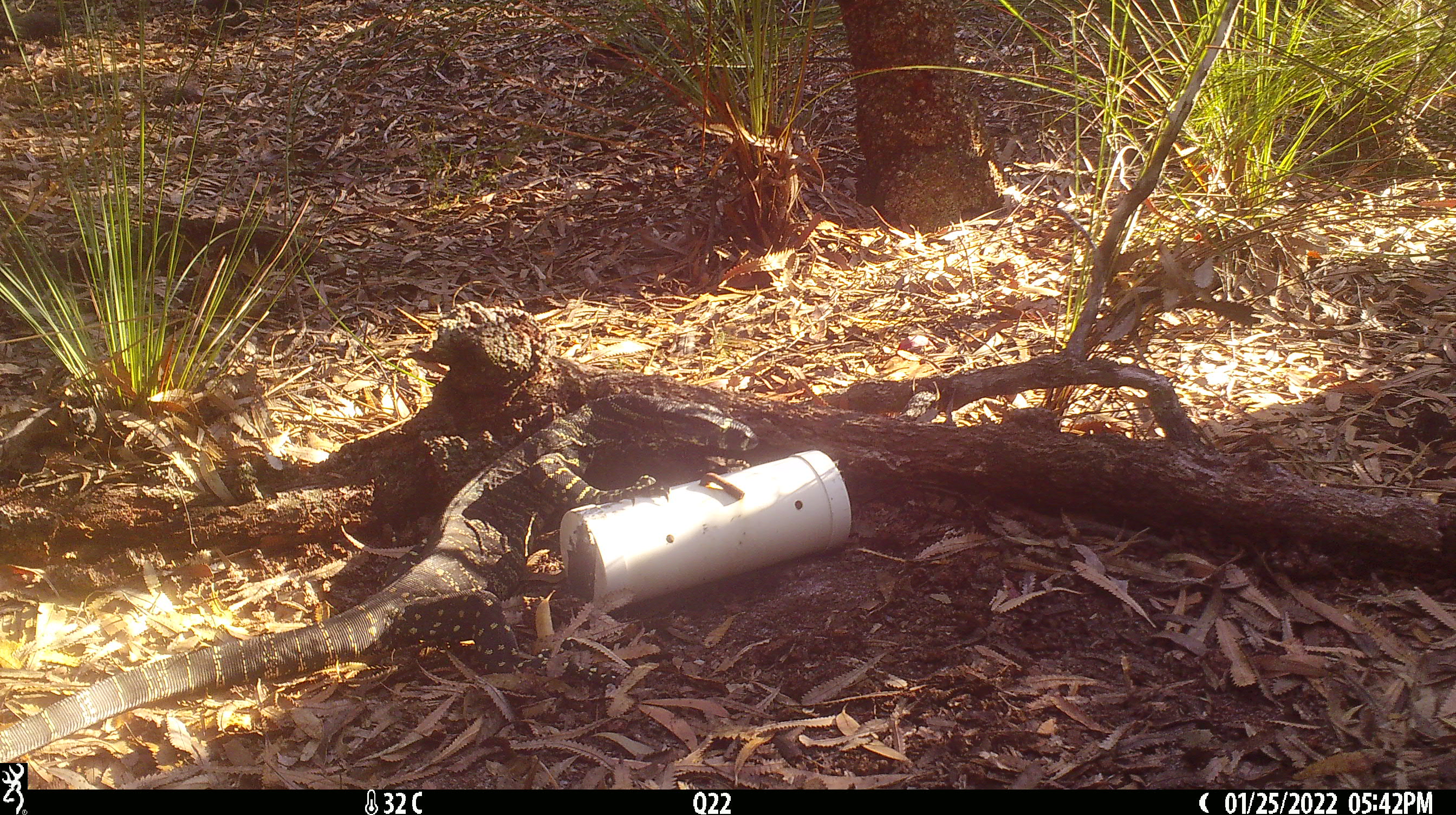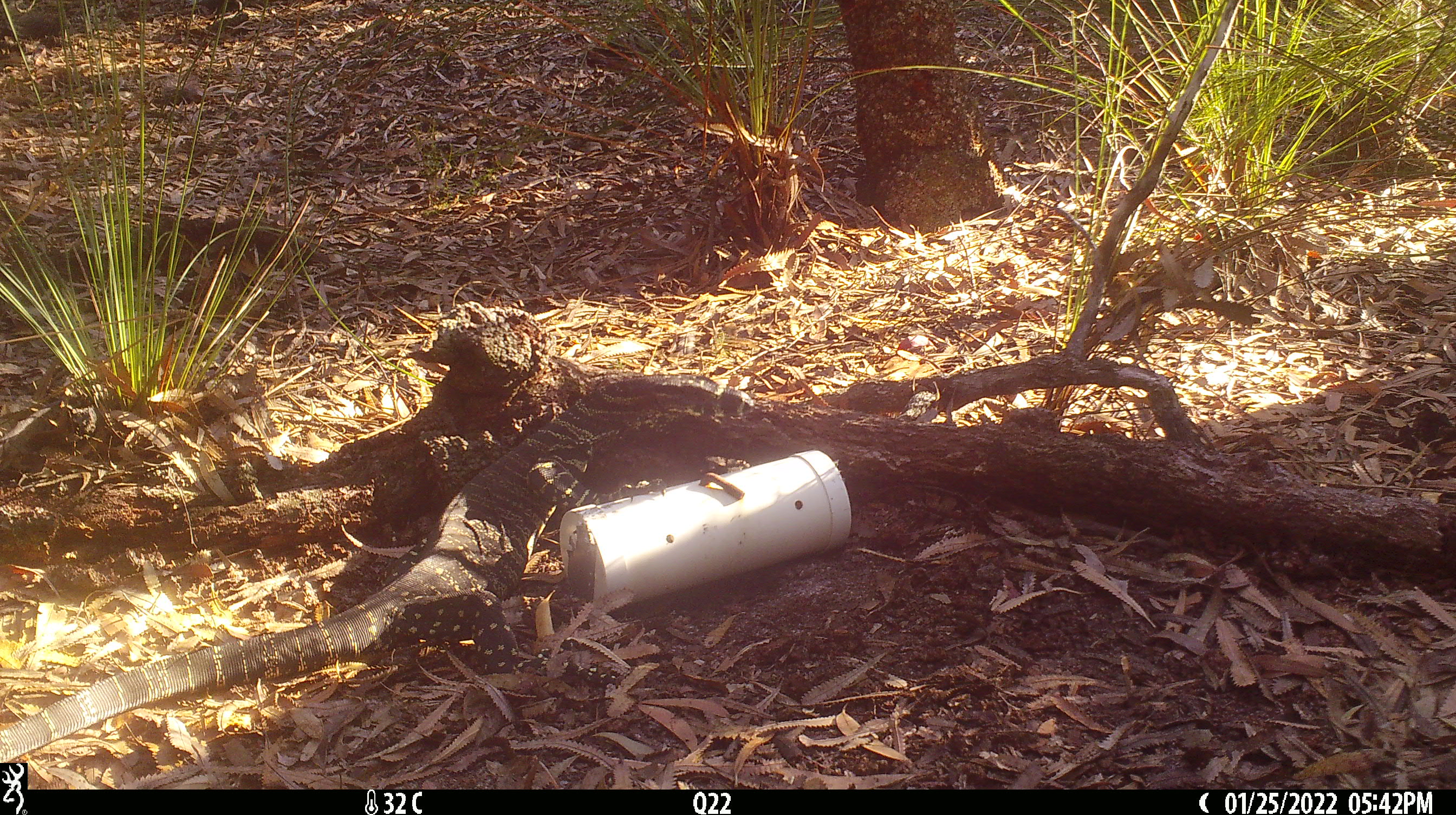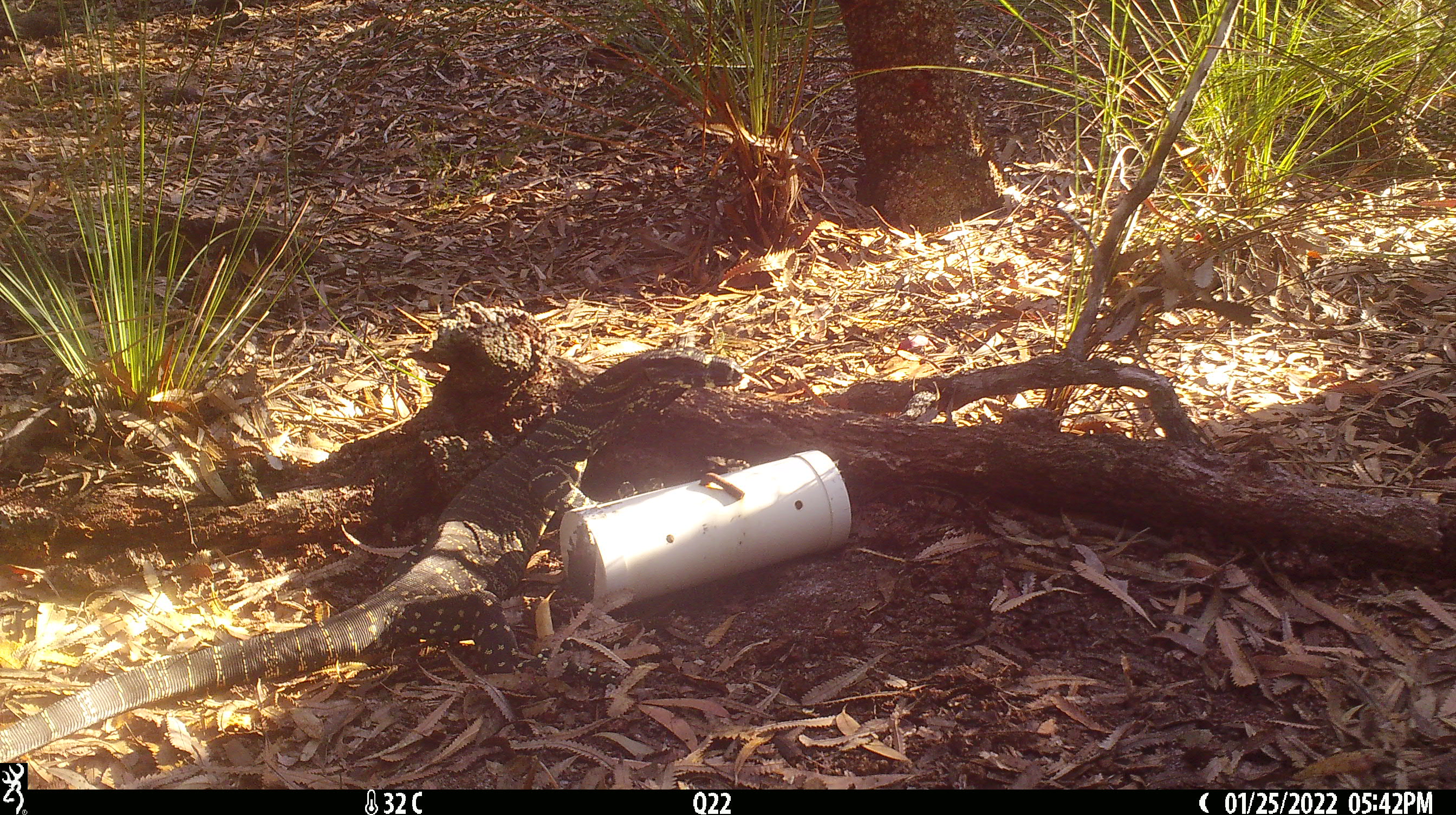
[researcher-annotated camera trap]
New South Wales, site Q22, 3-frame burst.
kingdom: Animalia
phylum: Chordata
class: Reptilia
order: Squamata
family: Varanidae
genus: Varanus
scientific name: Varanus varius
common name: lace monitor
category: goanna